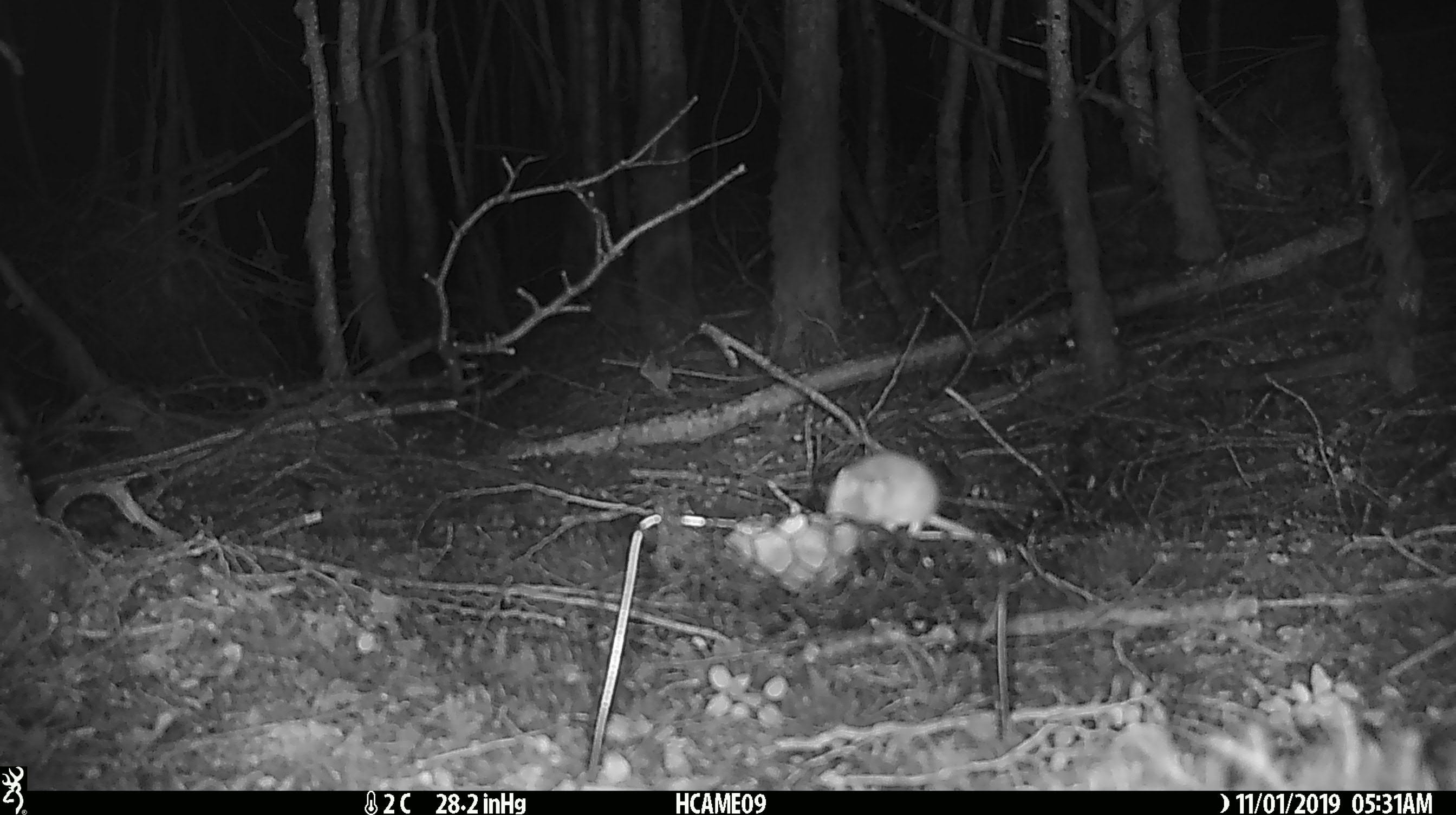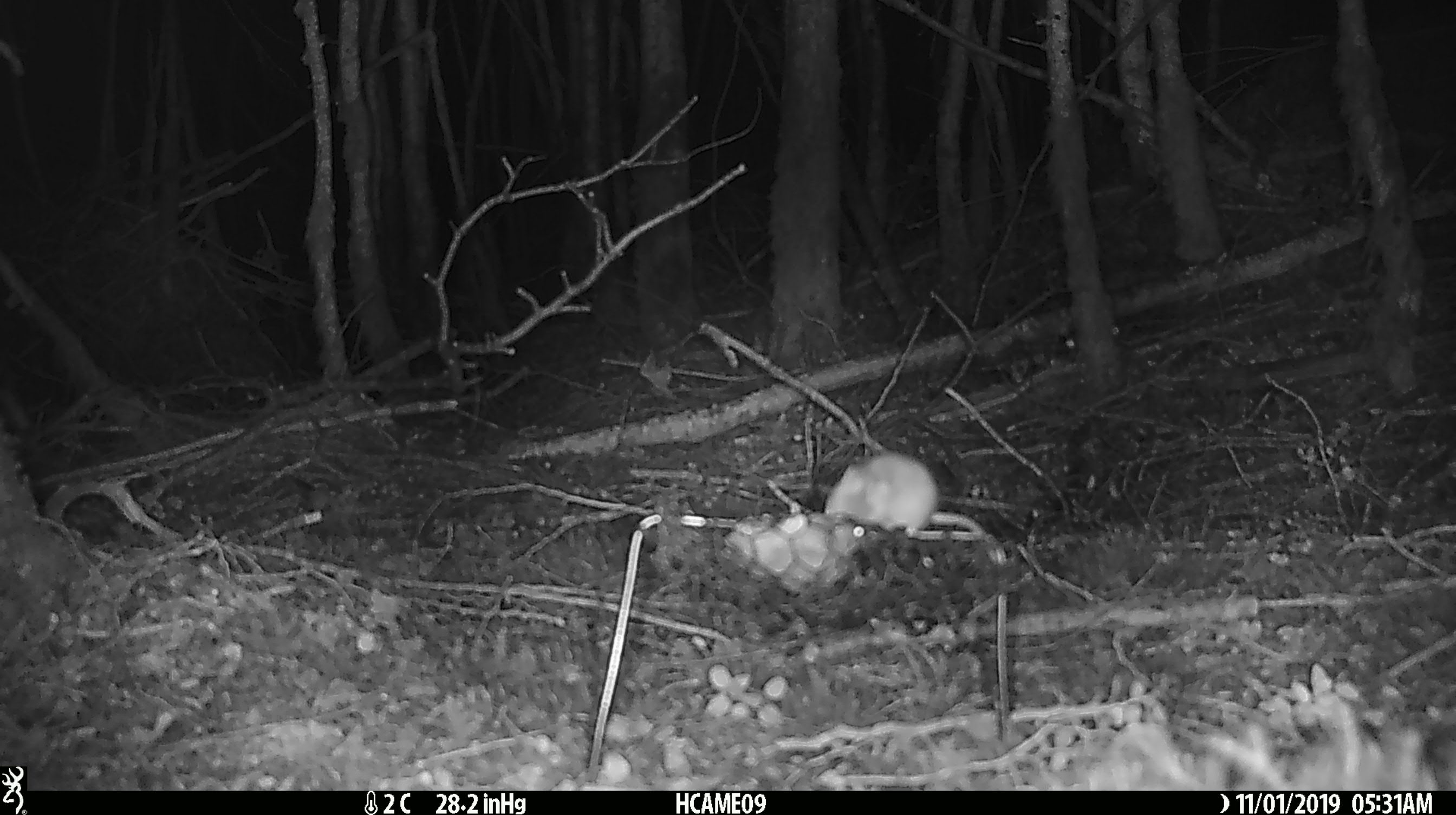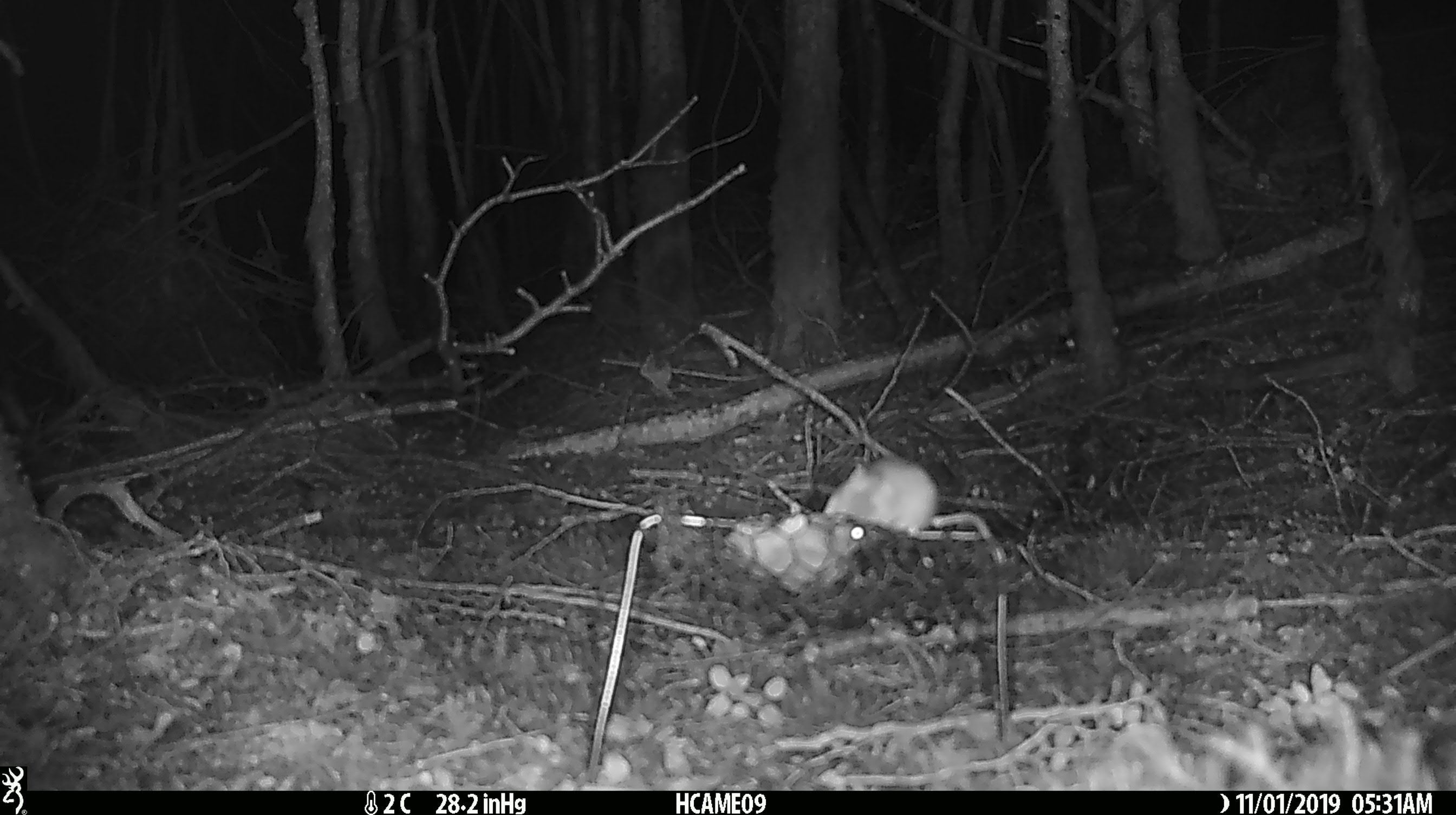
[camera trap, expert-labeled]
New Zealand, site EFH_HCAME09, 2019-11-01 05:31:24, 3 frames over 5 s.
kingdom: Animalia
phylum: Chordata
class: Mammalia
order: Rodentia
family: Muridae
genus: Mus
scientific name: Mus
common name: mouse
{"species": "mouse (Mus)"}